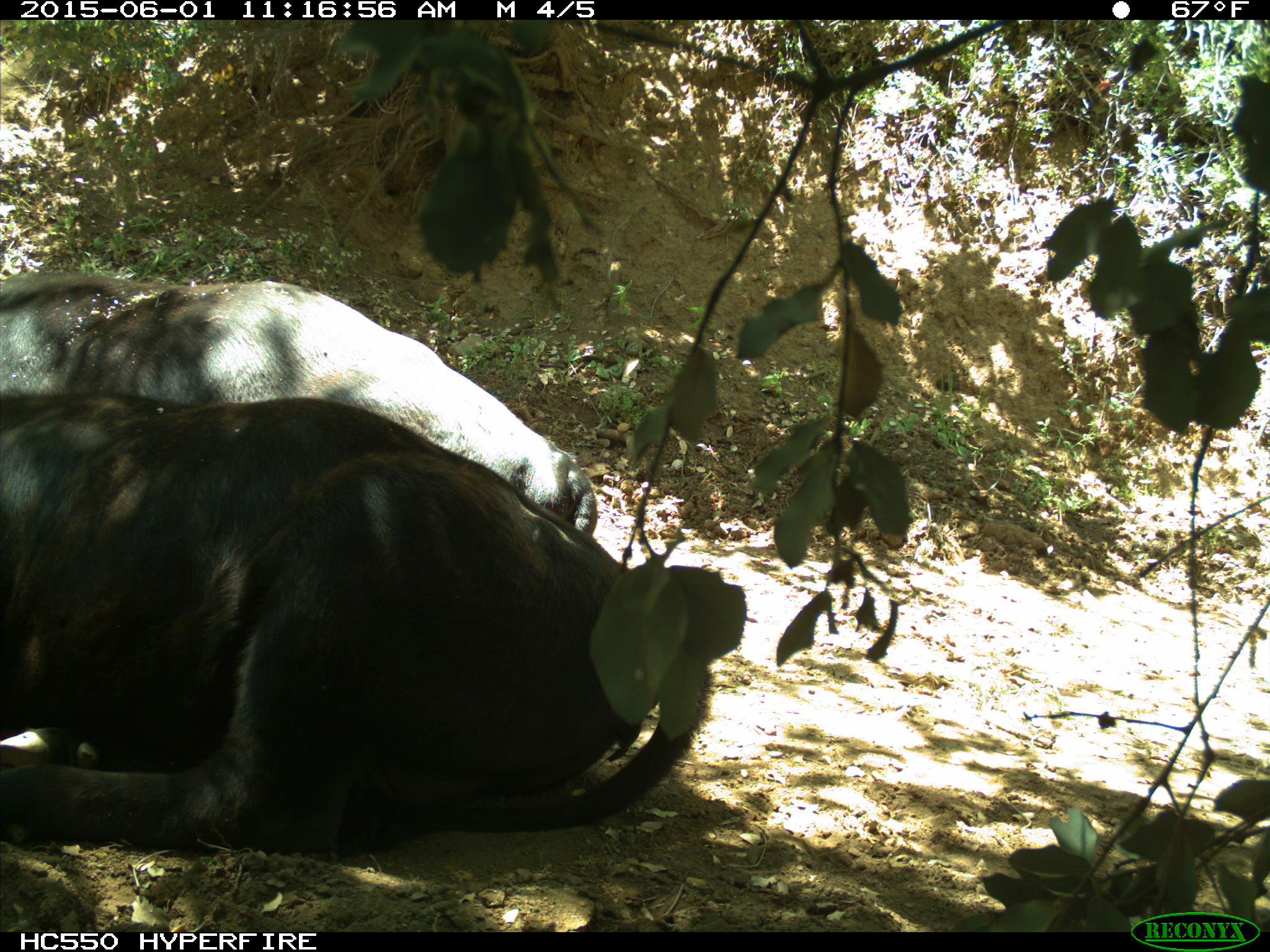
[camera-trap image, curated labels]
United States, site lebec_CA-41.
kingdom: Animalia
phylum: Chordata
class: Mammalia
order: Artiodactyla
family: Bovidae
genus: Bos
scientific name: Bos taurus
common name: domestic cow